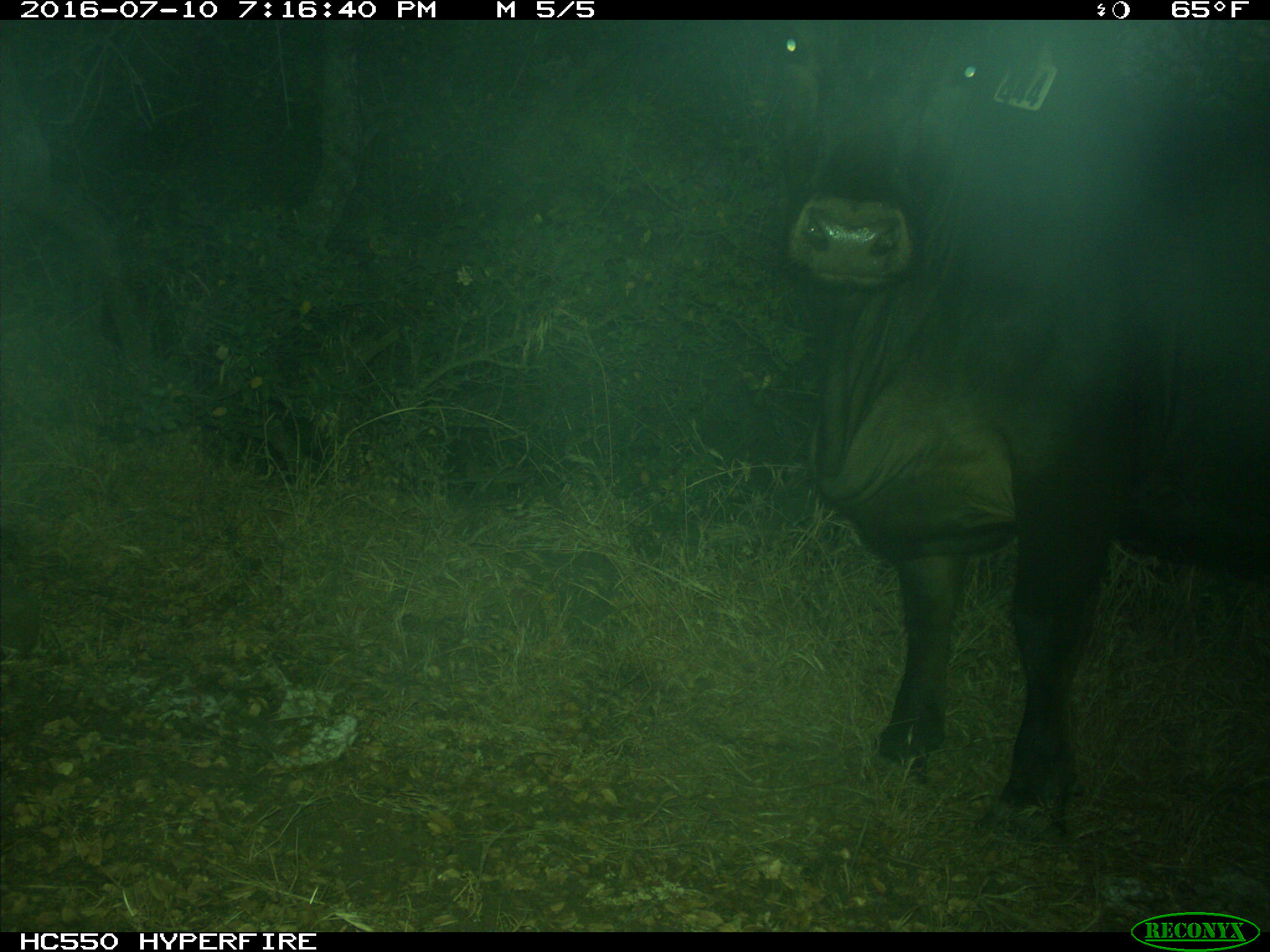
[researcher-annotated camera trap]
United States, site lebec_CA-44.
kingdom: Animalia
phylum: Chordata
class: Mammalia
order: Artiodactyla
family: Bovidae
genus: Bos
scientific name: Bos taurus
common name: domestic cow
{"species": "Bos taurus (domestic cow)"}